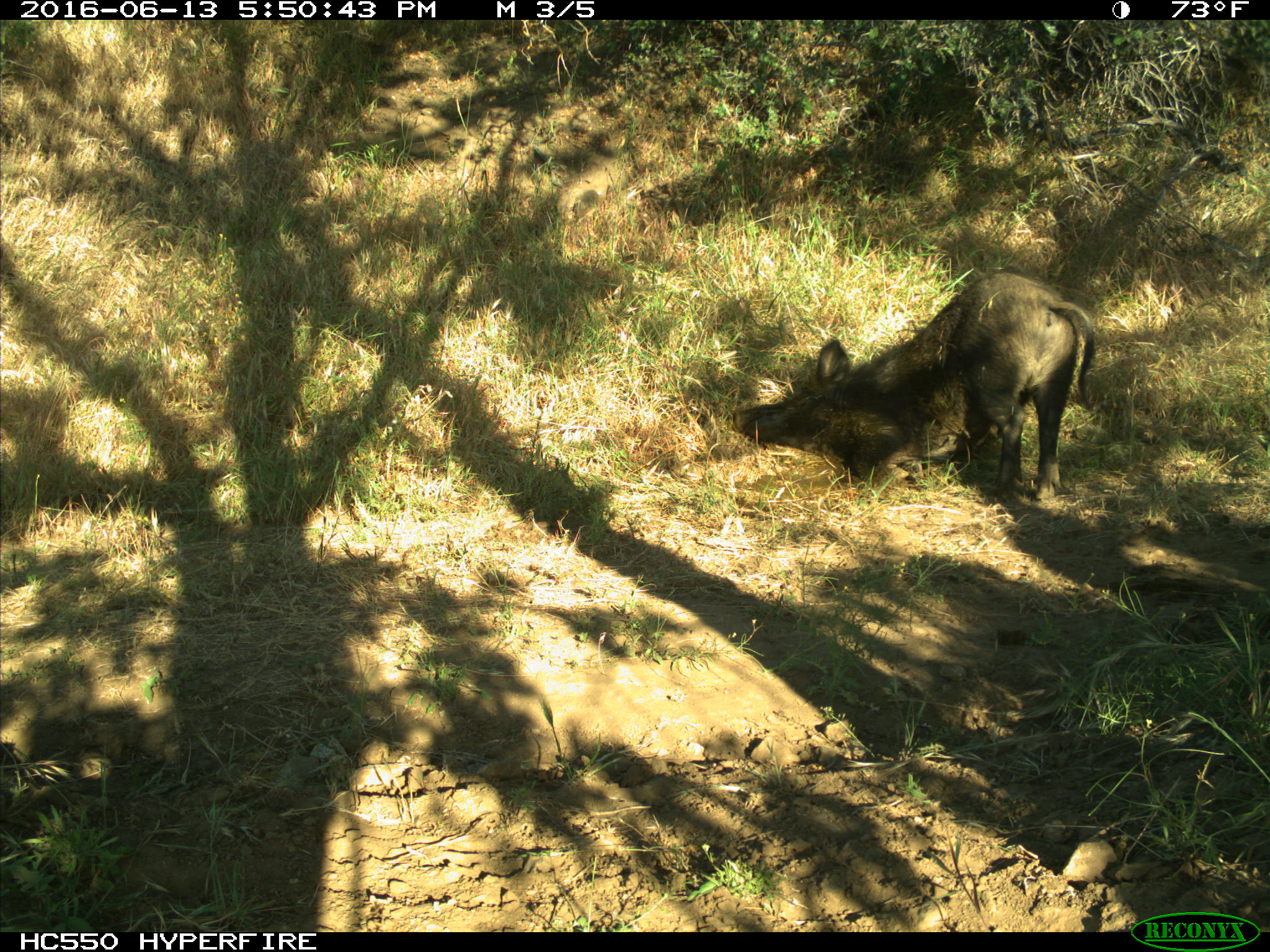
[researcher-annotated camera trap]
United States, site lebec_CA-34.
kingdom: Animalia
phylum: Chordata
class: Mammalia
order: Artiodactyla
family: Suidae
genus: Sus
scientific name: Sus scrofa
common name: wild boar